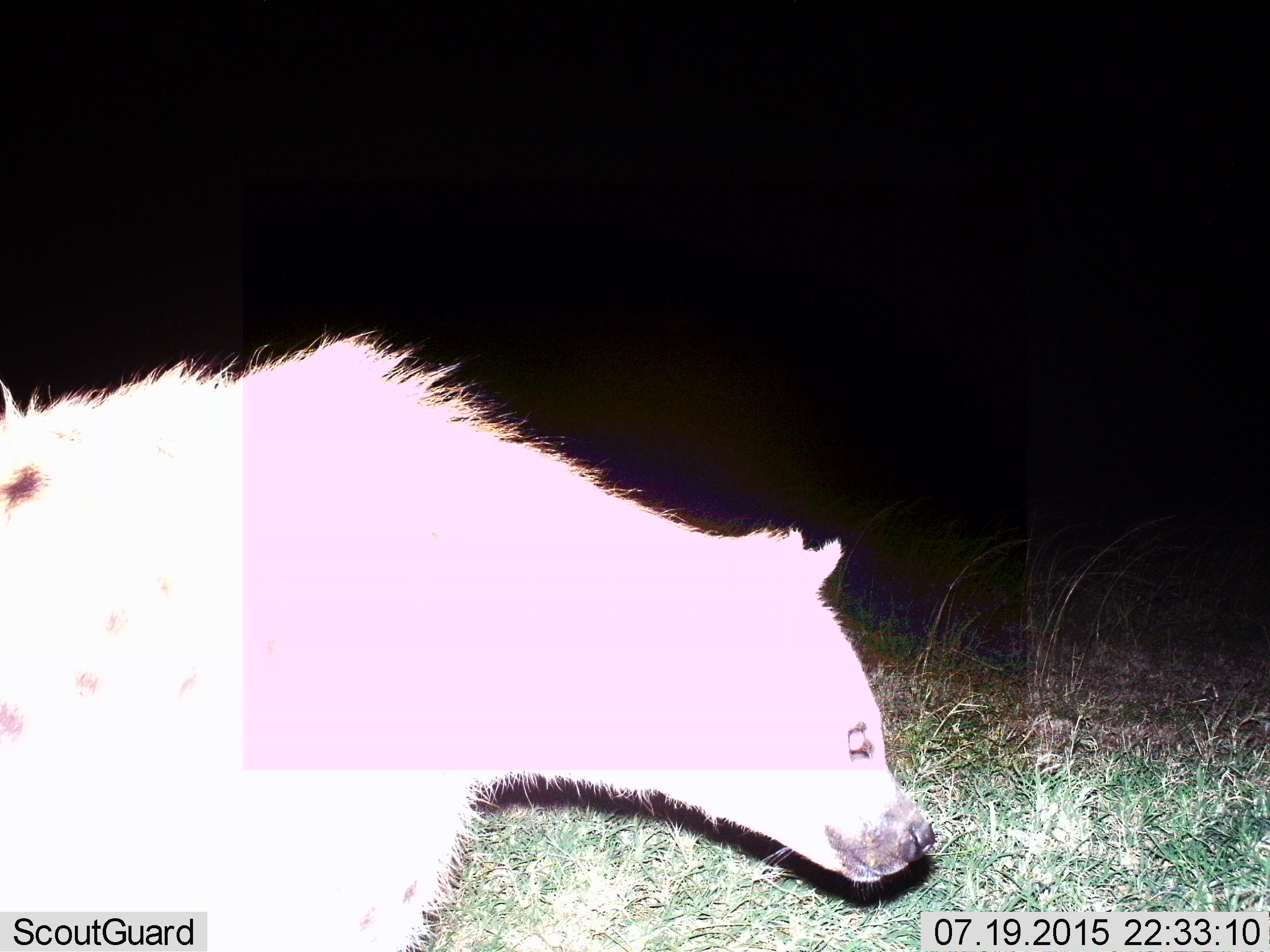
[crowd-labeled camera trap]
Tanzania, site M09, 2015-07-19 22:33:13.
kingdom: Animalia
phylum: Chordata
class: Mammalia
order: Carnivora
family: Hyaenidae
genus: Crocuta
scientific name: Crocuta crocuta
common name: spotted hyena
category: hyenaspotted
Hyenaspotted (spotted hyena) (Crocuta crocuta), count 1. Behavior (volunteer vote fractions): standing 44%, resting 0%, moving 56%, interacting 0%. Young present (vote fraction): 0%. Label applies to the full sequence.